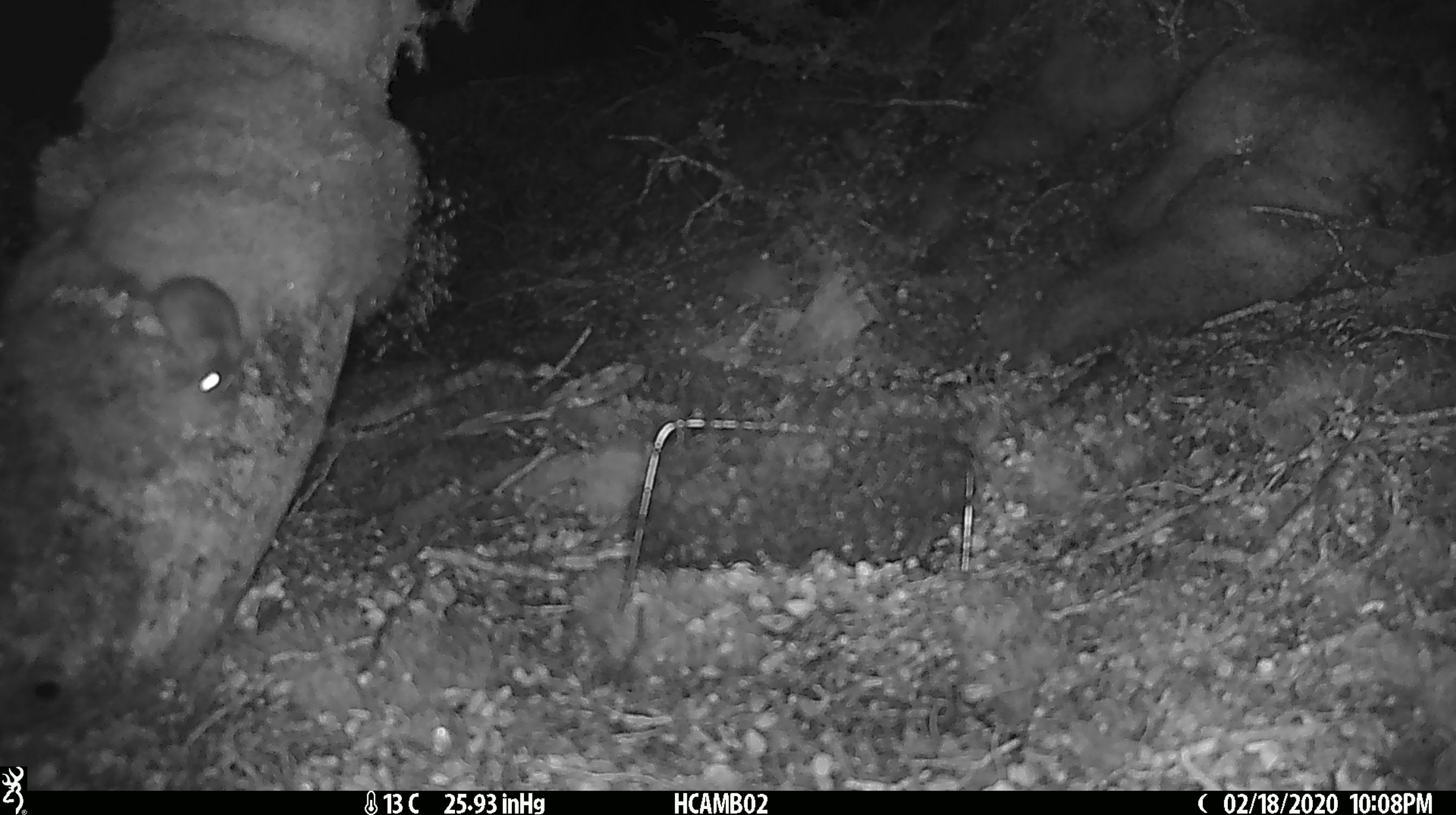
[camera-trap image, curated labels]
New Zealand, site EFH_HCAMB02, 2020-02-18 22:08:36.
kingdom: Animalia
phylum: Chordata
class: Mammalia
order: Rodentia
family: Muridae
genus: Mus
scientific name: Mus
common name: mouse